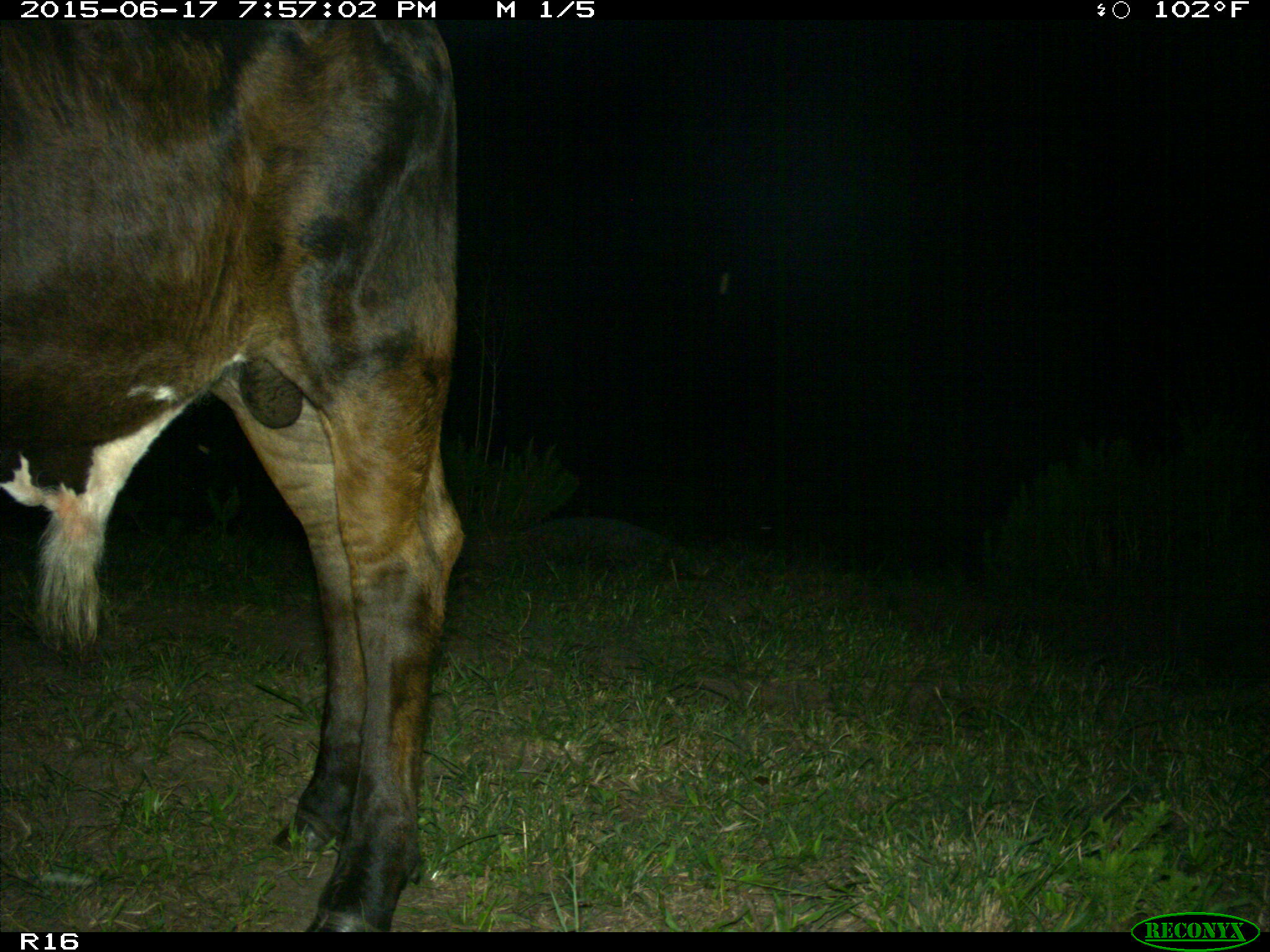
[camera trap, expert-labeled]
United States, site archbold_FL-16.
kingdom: Animalia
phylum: Chordata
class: Mammalia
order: Artiodactyla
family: Bovidae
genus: Bos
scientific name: Bos taurus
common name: domestic cow